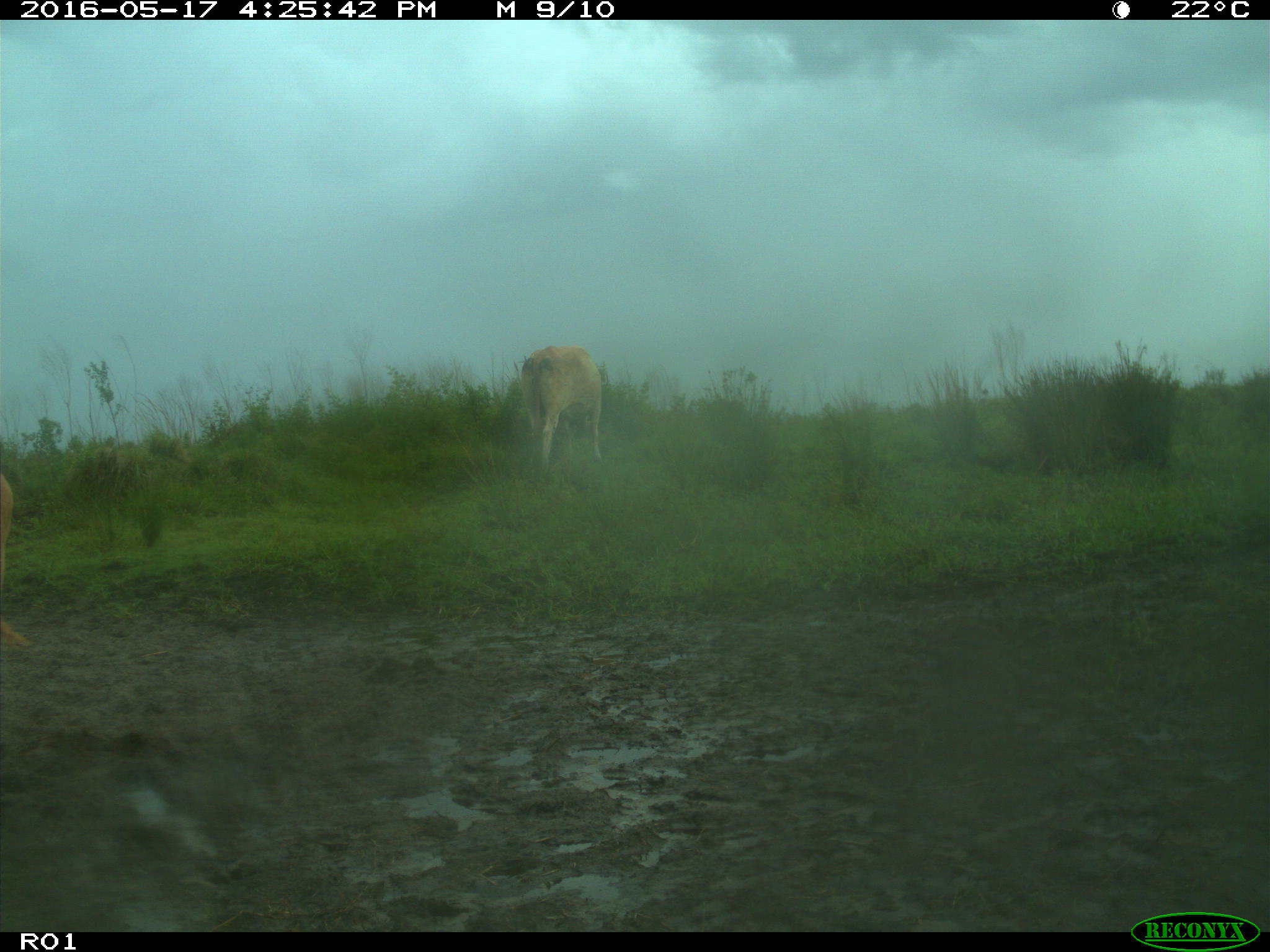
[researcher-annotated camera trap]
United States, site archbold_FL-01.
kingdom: Animalia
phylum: Chordata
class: Mammalia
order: Artiodactyla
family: Bovidae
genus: Bos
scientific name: Bos taurus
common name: domestic cow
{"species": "Bos taurus (domestic cow)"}